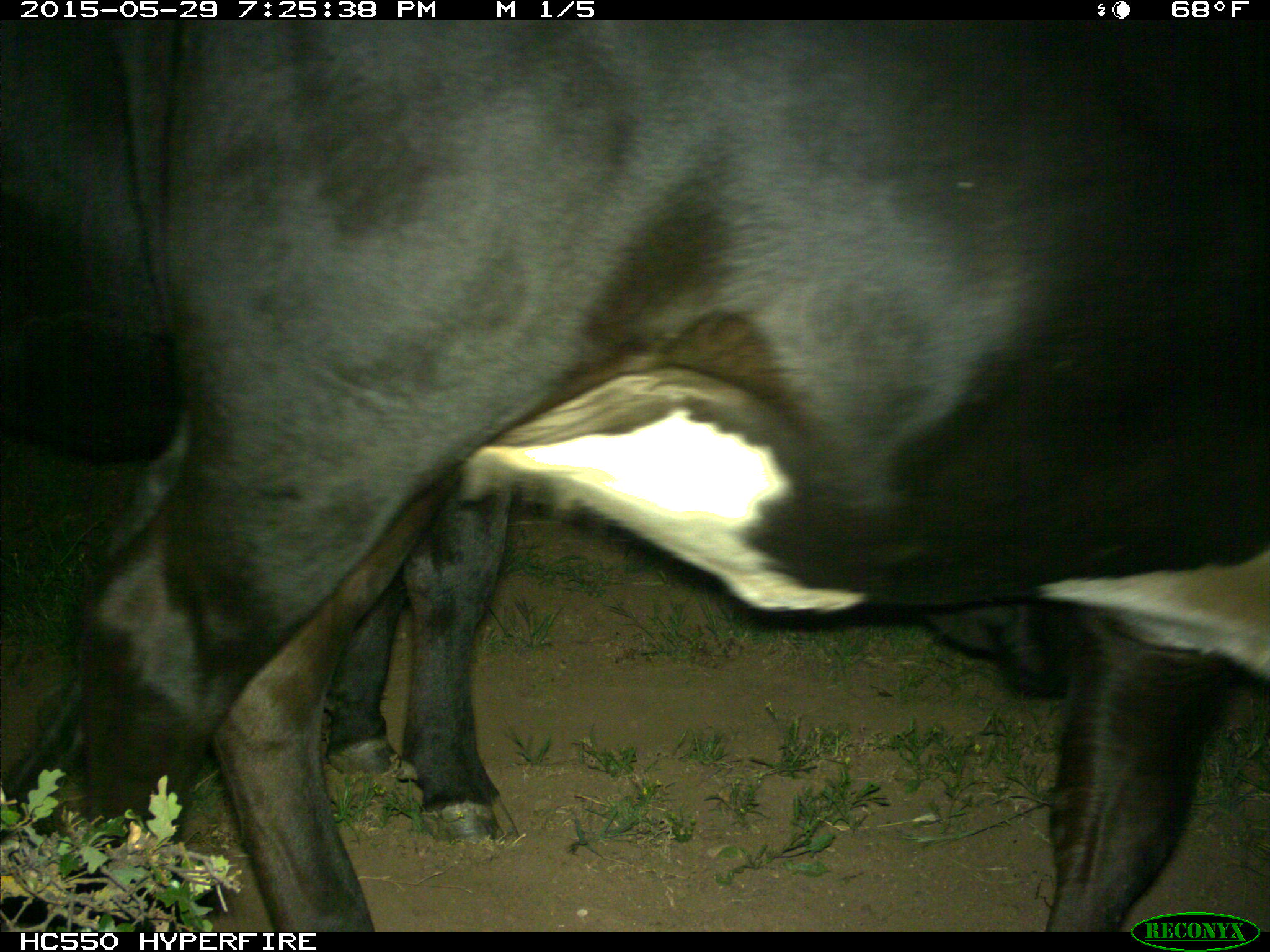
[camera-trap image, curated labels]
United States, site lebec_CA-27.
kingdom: Animalia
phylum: Chordata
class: Mammalia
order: Artiodactyla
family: Bovidae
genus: Bos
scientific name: Bos taurus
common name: domestic cow